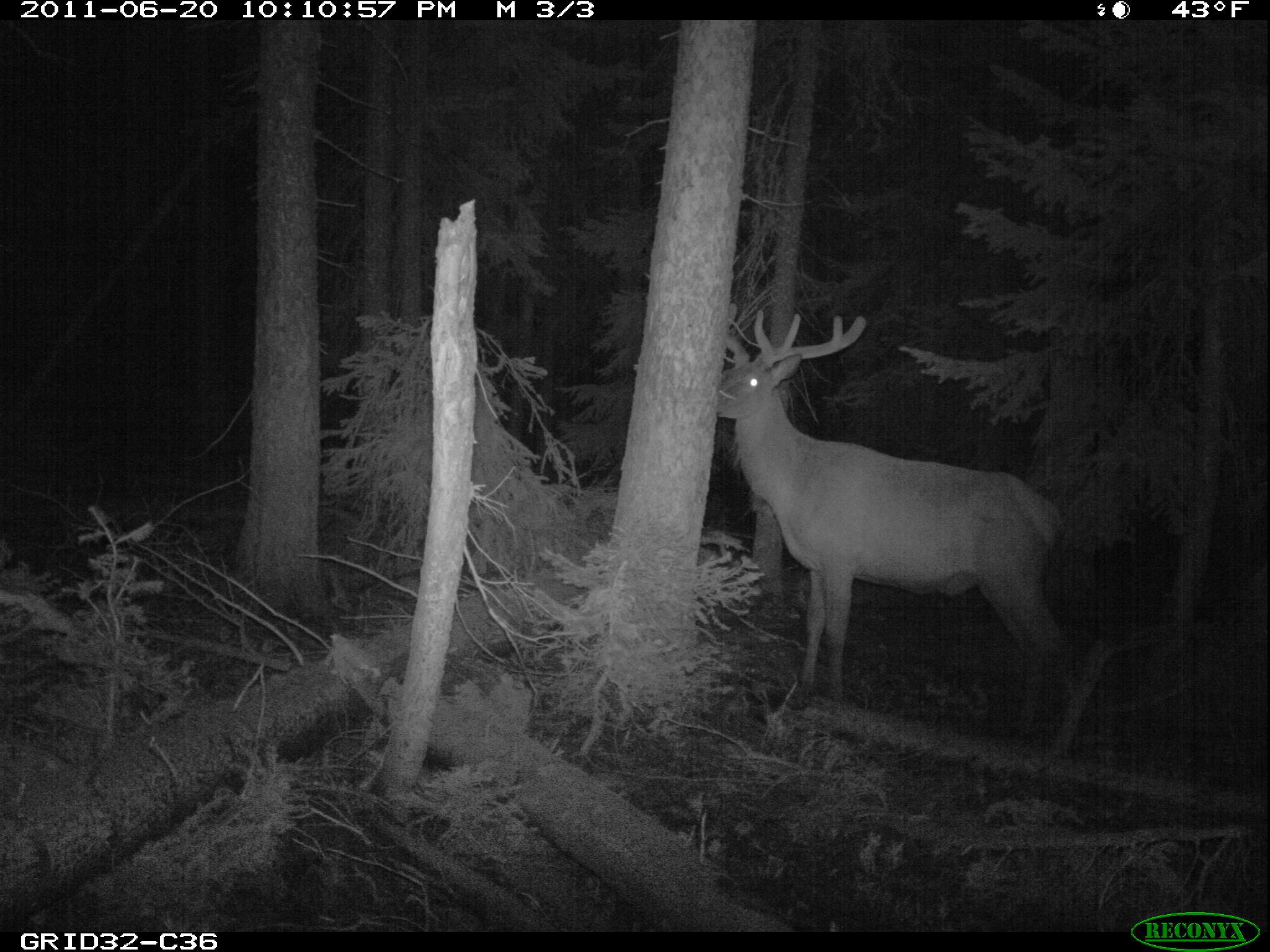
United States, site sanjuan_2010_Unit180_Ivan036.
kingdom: Animalia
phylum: Chordata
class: Mammalia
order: Artiodactyla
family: Cervidae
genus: Cervus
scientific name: Cervus elaphus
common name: red deer